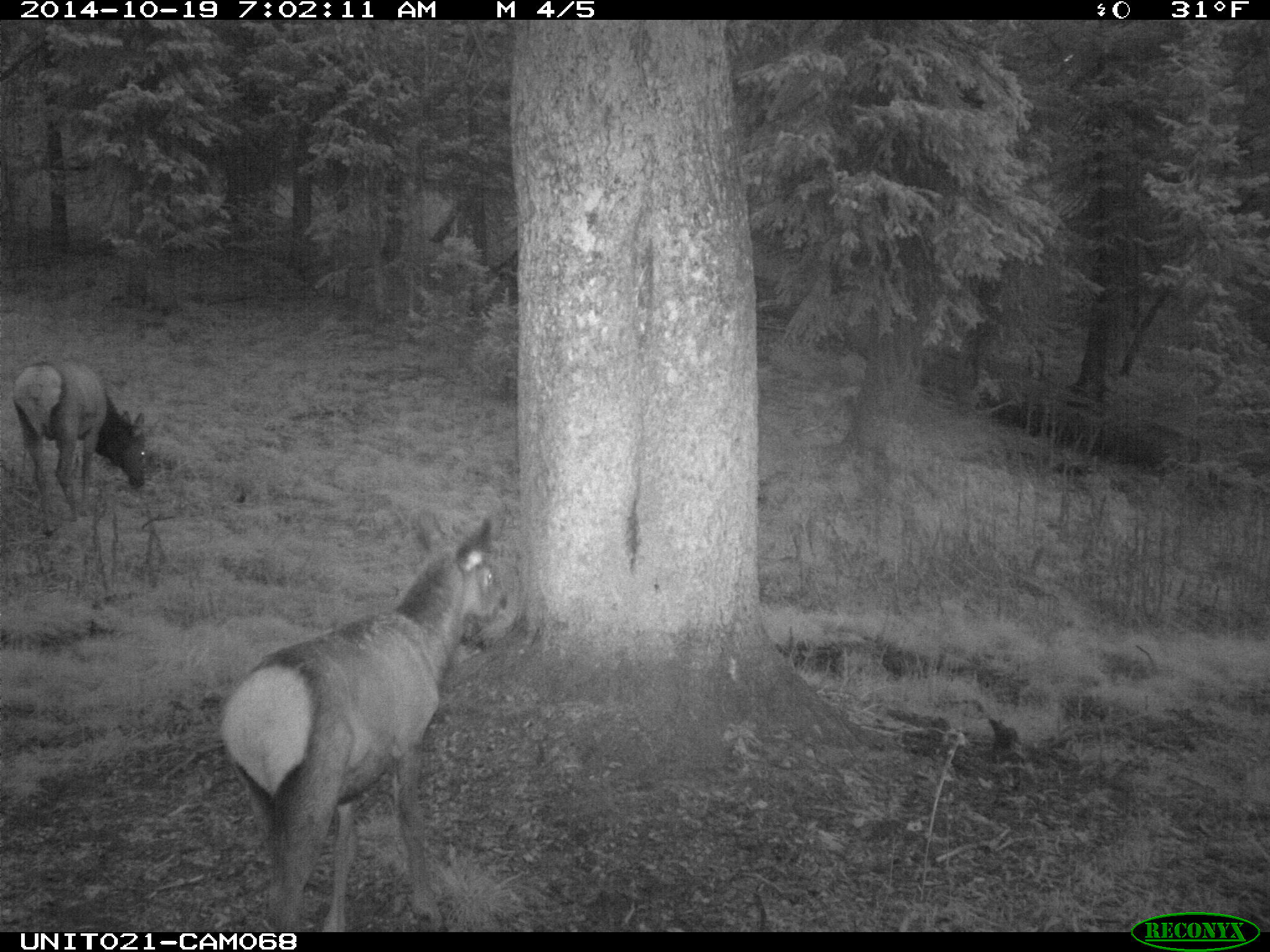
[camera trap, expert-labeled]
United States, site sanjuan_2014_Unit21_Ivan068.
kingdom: Animalia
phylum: Chordata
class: Mammalia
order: Artiodactyla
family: Cervidae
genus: Cervus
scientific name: Cervus elaphus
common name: red deer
Cervus elaphus (red deer).